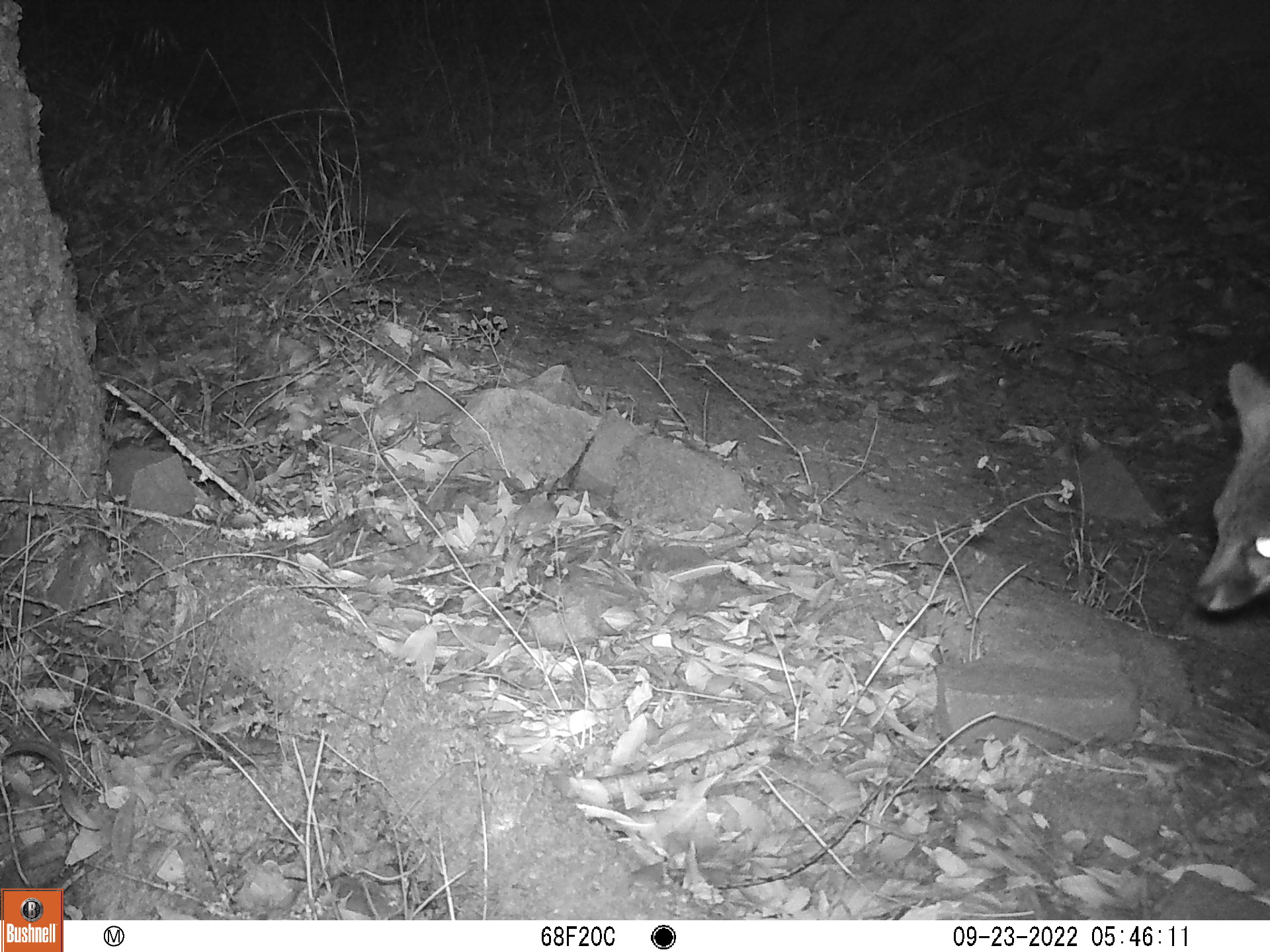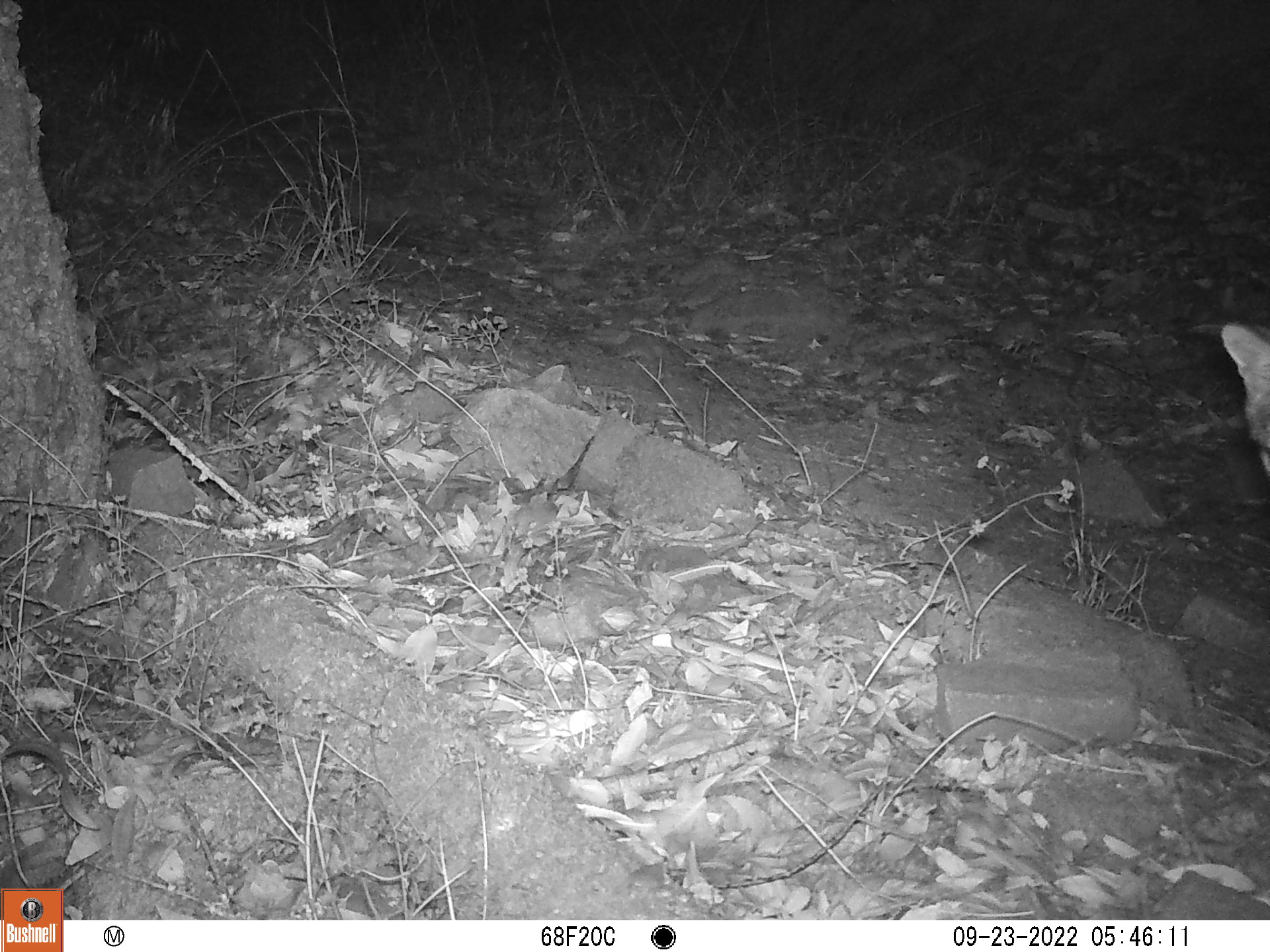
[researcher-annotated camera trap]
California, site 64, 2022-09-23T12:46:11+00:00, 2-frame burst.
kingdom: Animalia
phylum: Chordata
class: Mammalia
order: Carnivora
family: Canidae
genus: Urocyon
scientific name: Urocyon cinereoargenteus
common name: gray fox